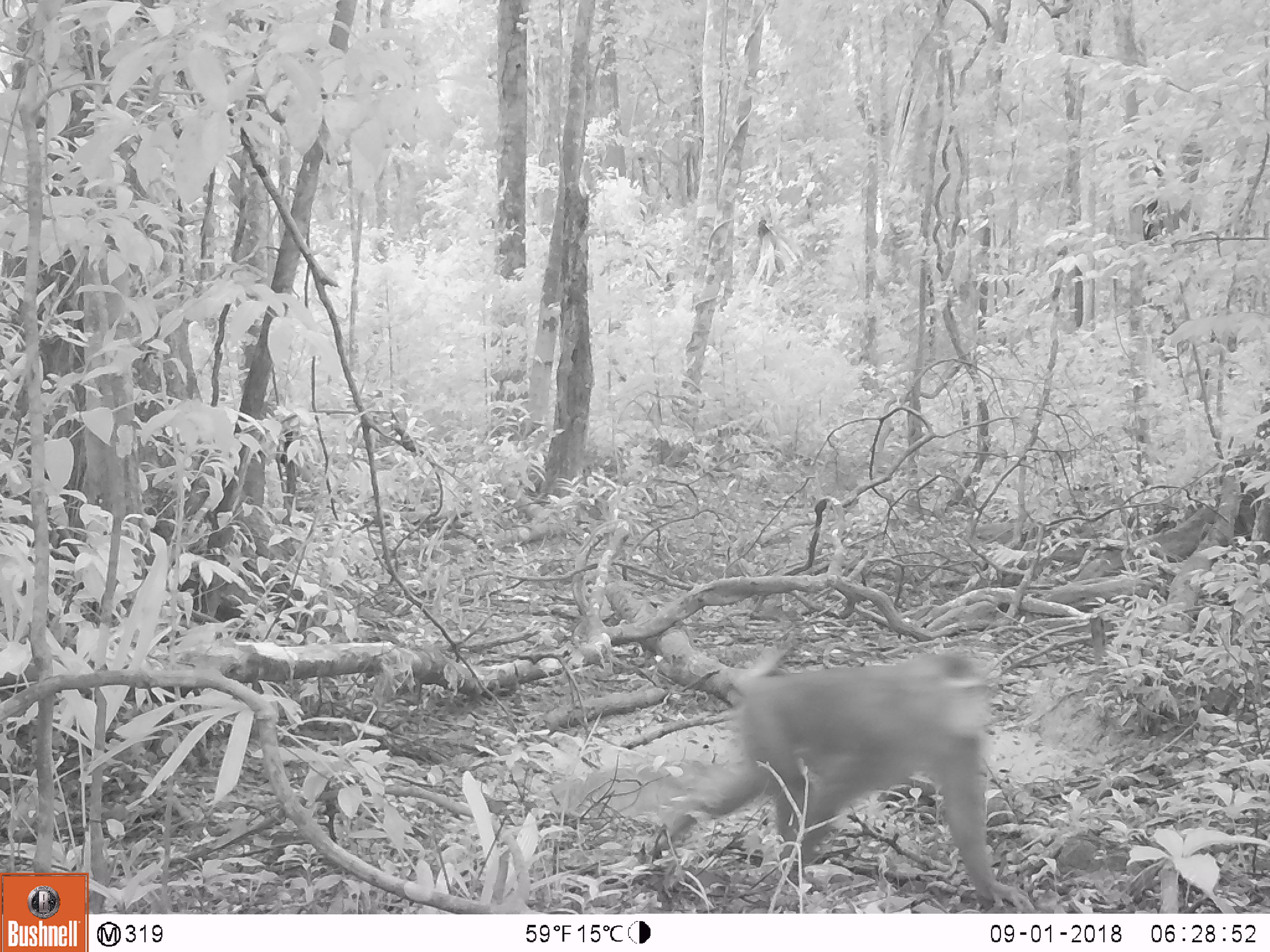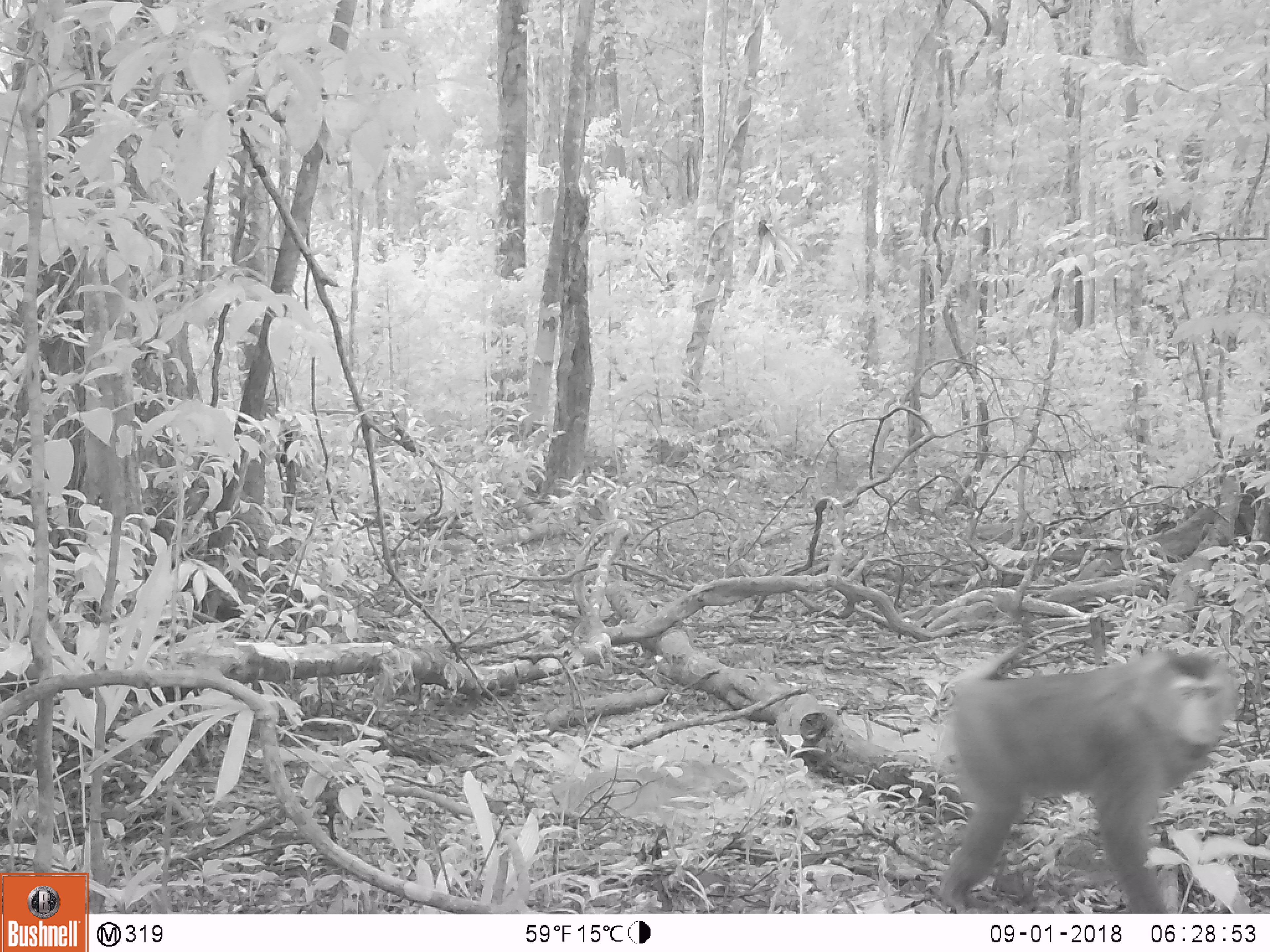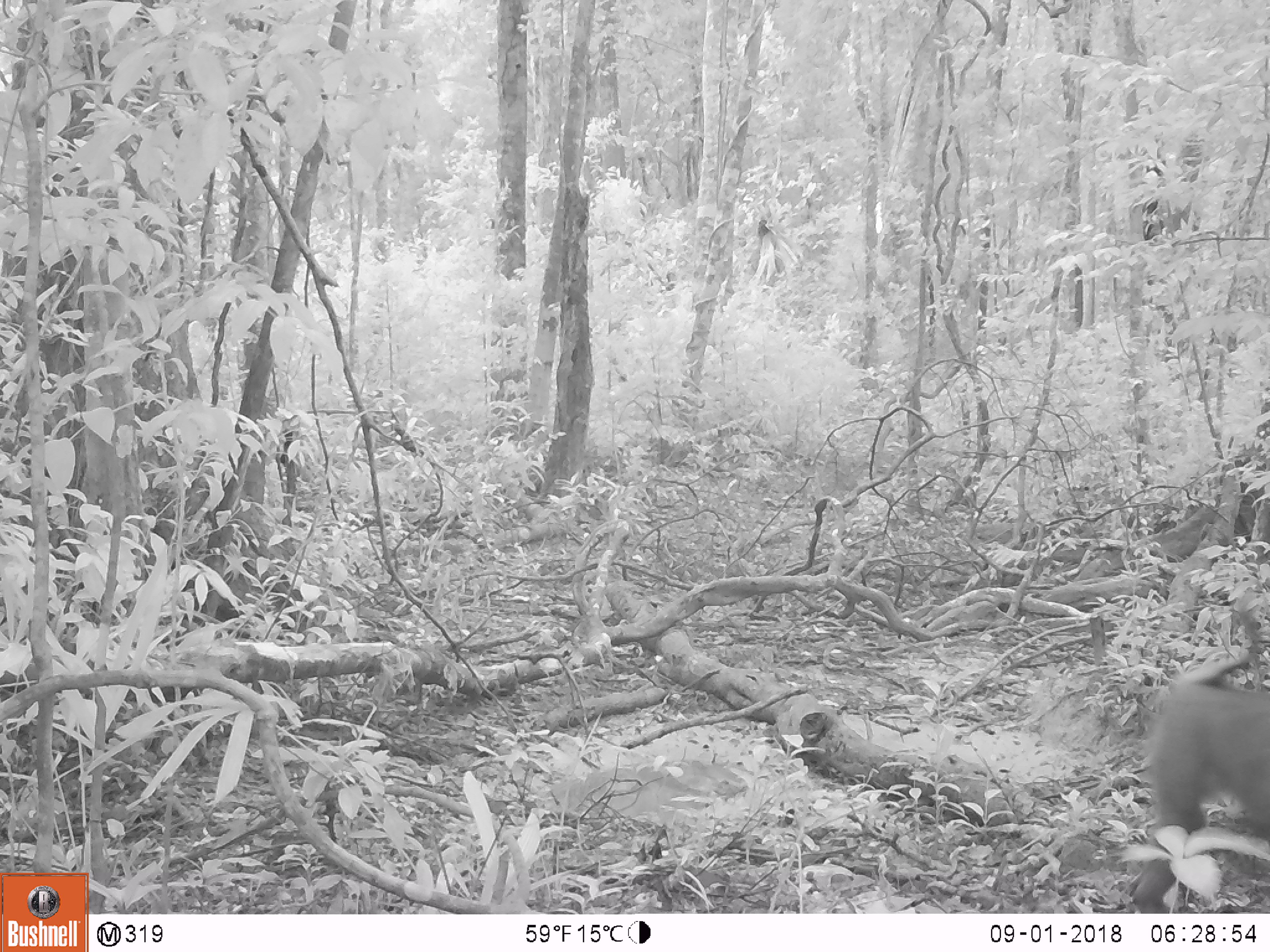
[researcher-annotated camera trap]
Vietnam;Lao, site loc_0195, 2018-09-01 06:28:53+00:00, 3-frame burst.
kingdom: Animalia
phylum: Chordata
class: Mammalia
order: Primates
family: Cercopithecidae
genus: Macaca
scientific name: Macaca nemestrina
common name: pig-tailed macaque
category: pig tailed macaque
Pig tailed macaque (pig-tailed macaque) (Macaca nemestrina). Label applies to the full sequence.